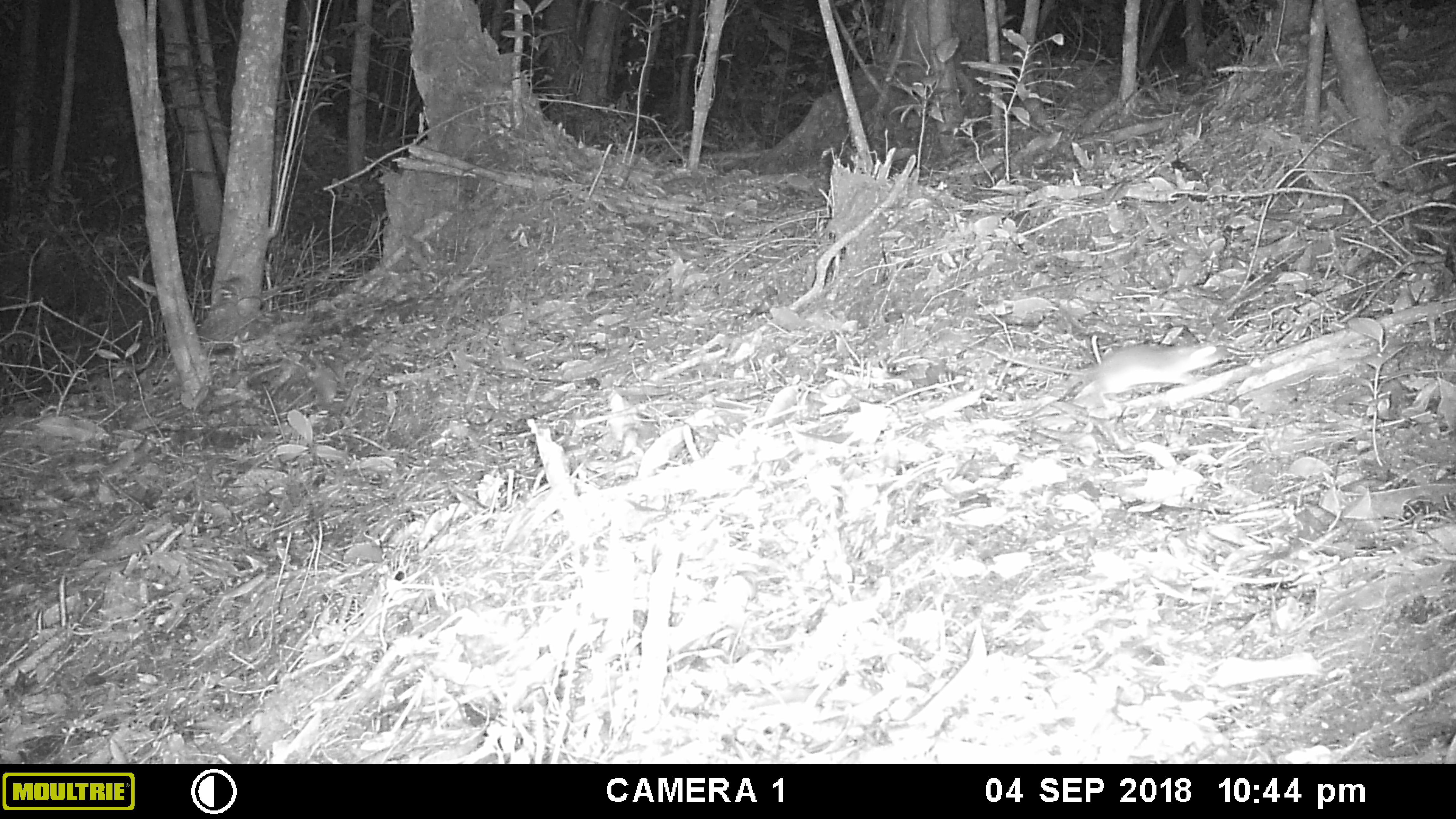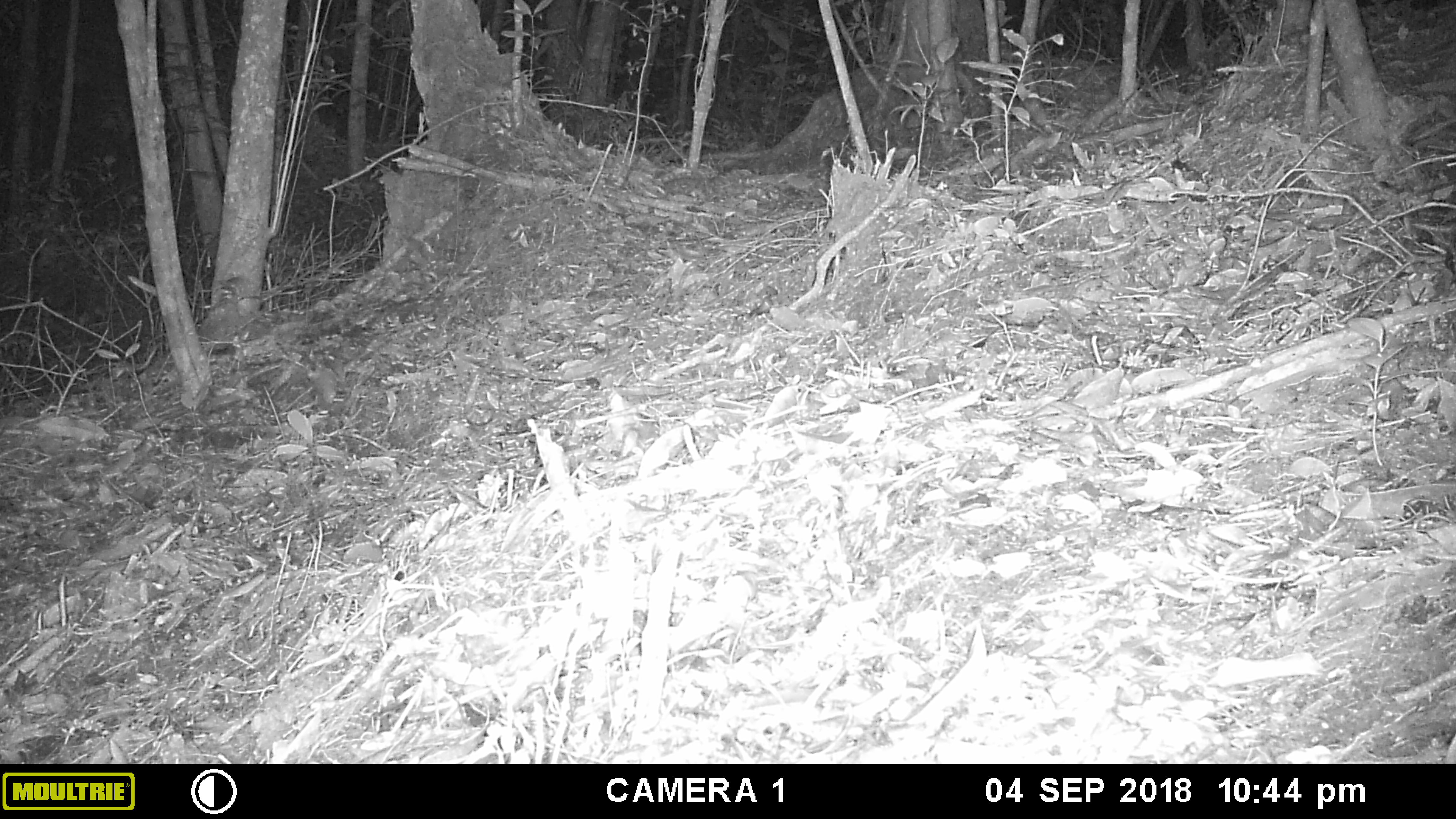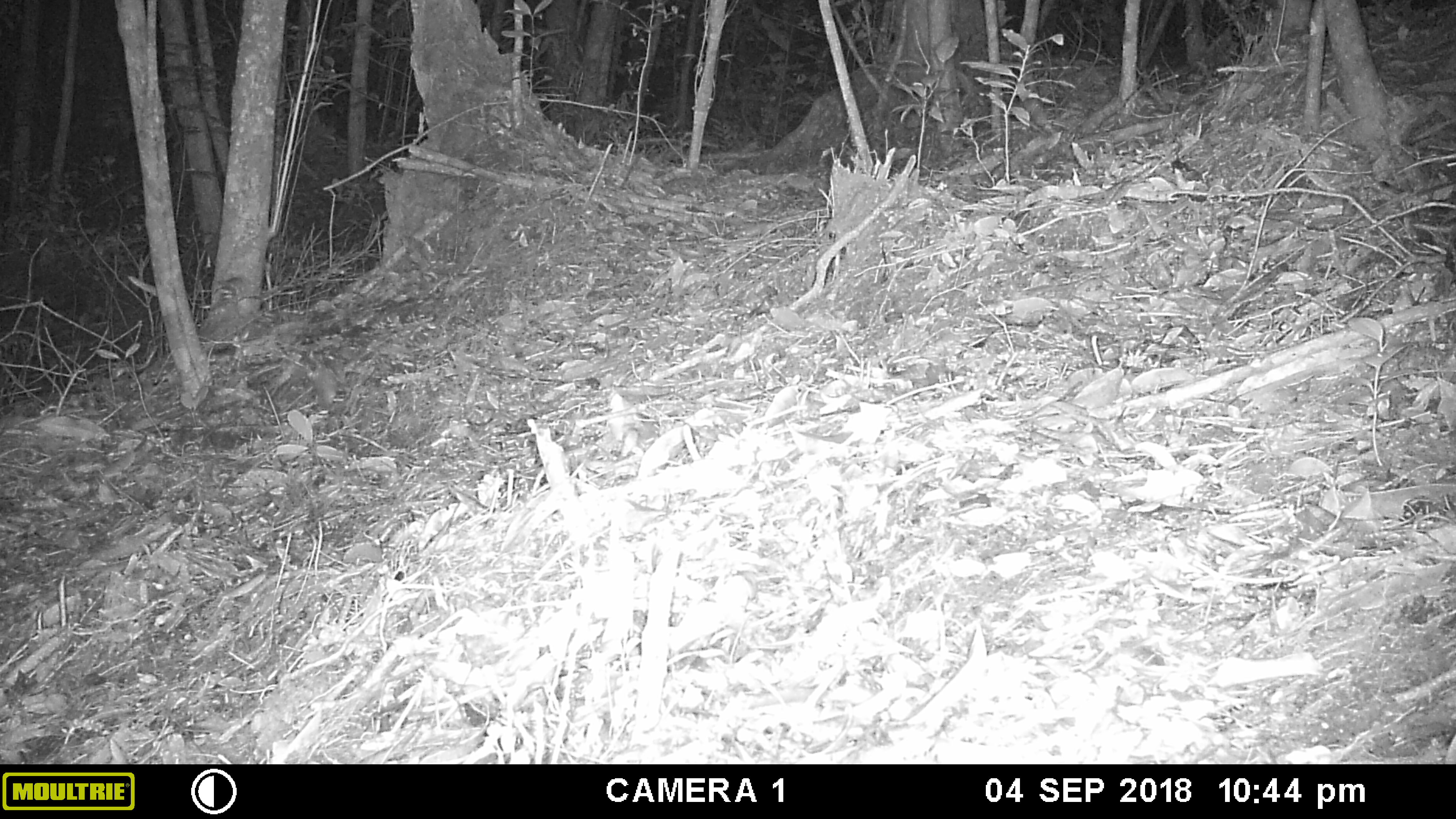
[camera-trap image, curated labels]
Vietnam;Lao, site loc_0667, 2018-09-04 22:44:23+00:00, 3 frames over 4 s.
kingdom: Animalia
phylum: Chordata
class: Mammalia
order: Rodentia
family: Muridae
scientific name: Muridae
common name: old-world mice and rats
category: unidentified murid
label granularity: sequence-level